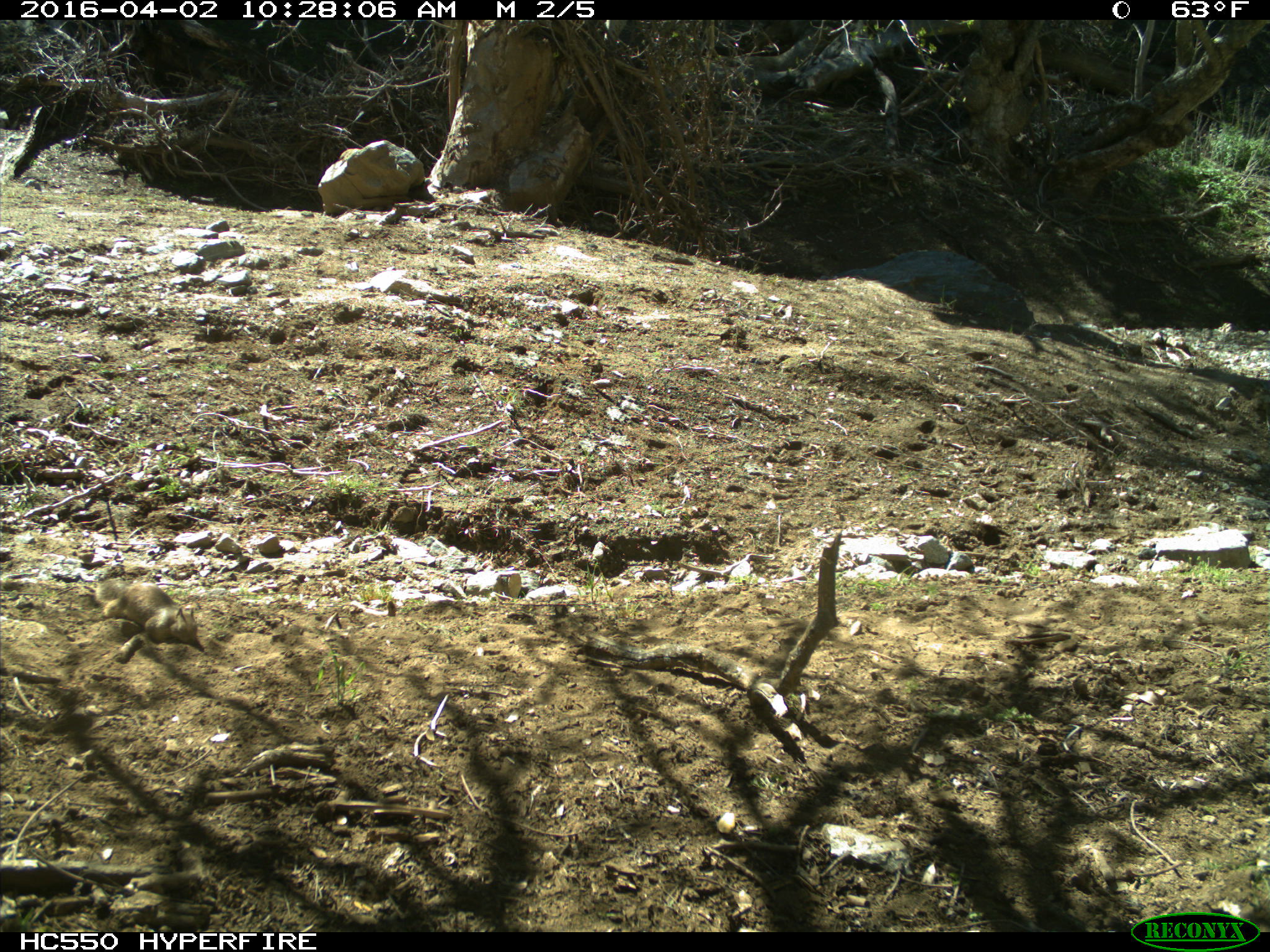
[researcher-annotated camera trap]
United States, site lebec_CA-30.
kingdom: Animalia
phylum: Chordata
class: Mammalia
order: Rodentia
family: Sciuridae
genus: Otospermophilus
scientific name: Otospermophilus beecheyi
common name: california ground squirrel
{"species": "Otospermophilus beecheyi (california ground squirrel)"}